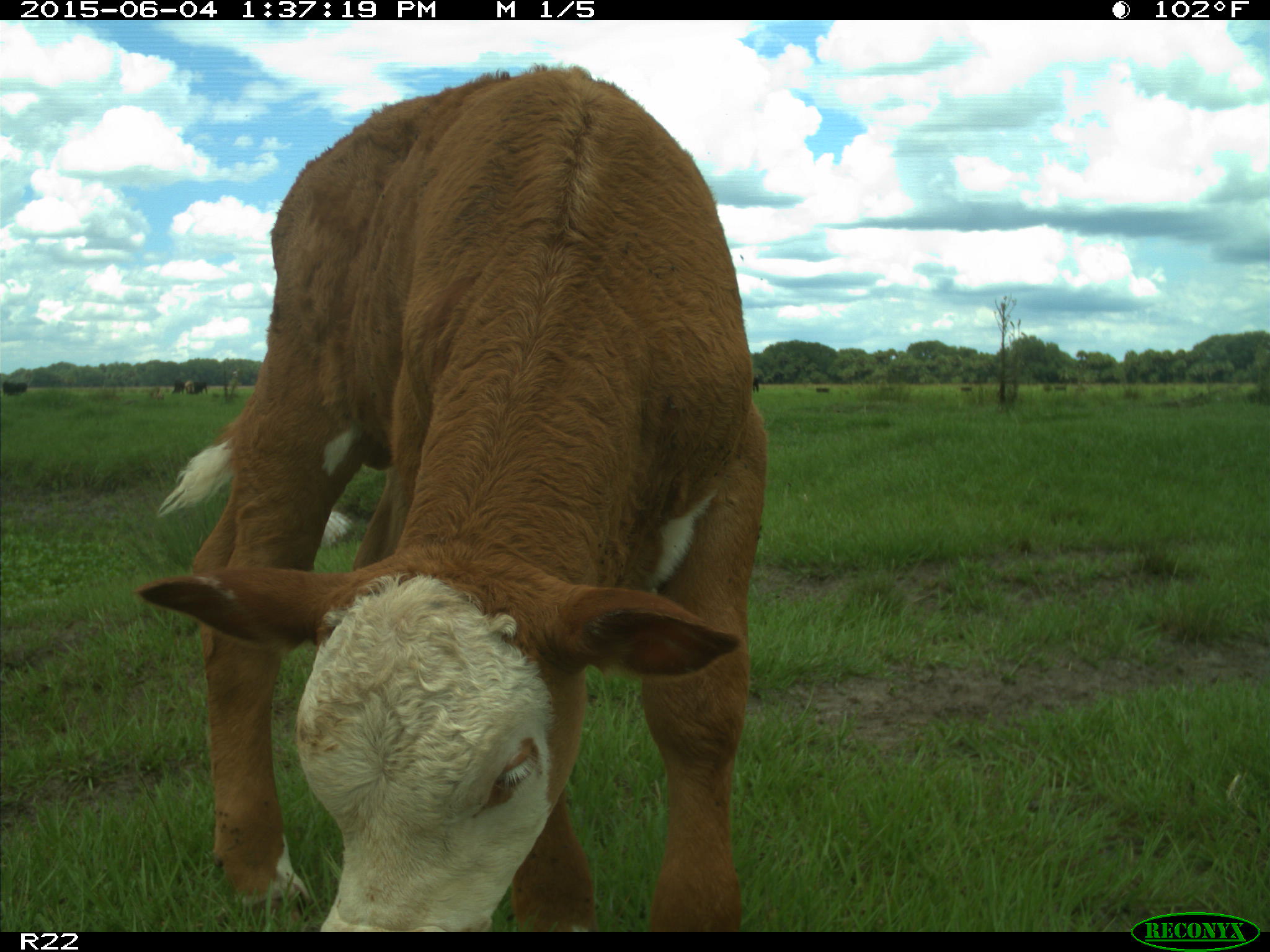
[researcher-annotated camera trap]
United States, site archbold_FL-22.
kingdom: Animalia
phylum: Chordata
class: Mammalia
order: Artiodactyla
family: Bovidae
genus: Bos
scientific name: Bos taurus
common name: domestic cow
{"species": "Bos taurus (domestic cow)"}